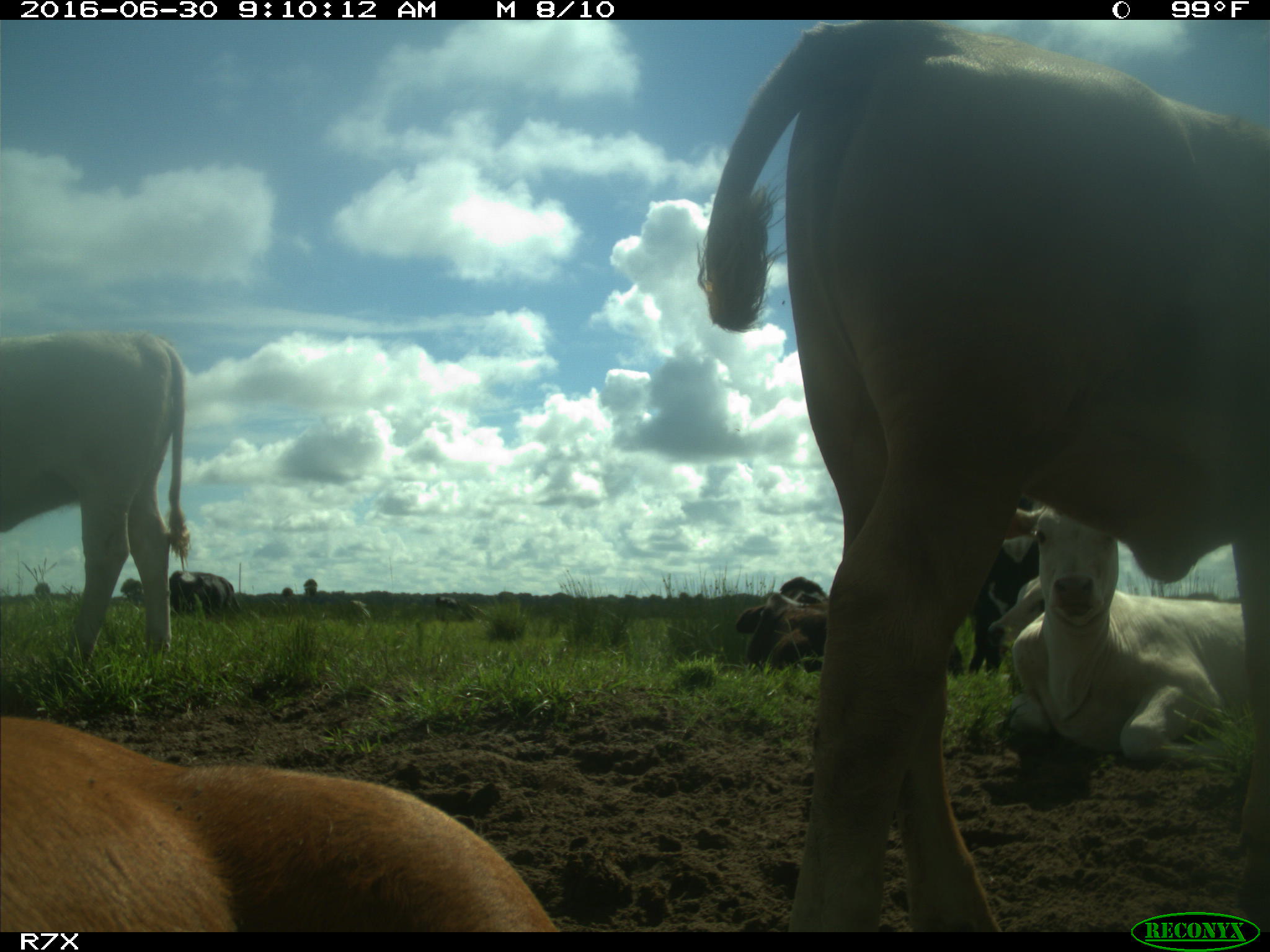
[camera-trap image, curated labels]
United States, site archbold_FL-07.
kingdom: Animalia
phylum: Chordata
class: Mammalia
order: Artiodactyla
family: Bovidae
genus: Bos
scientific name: Bos taurus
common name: domestic cow